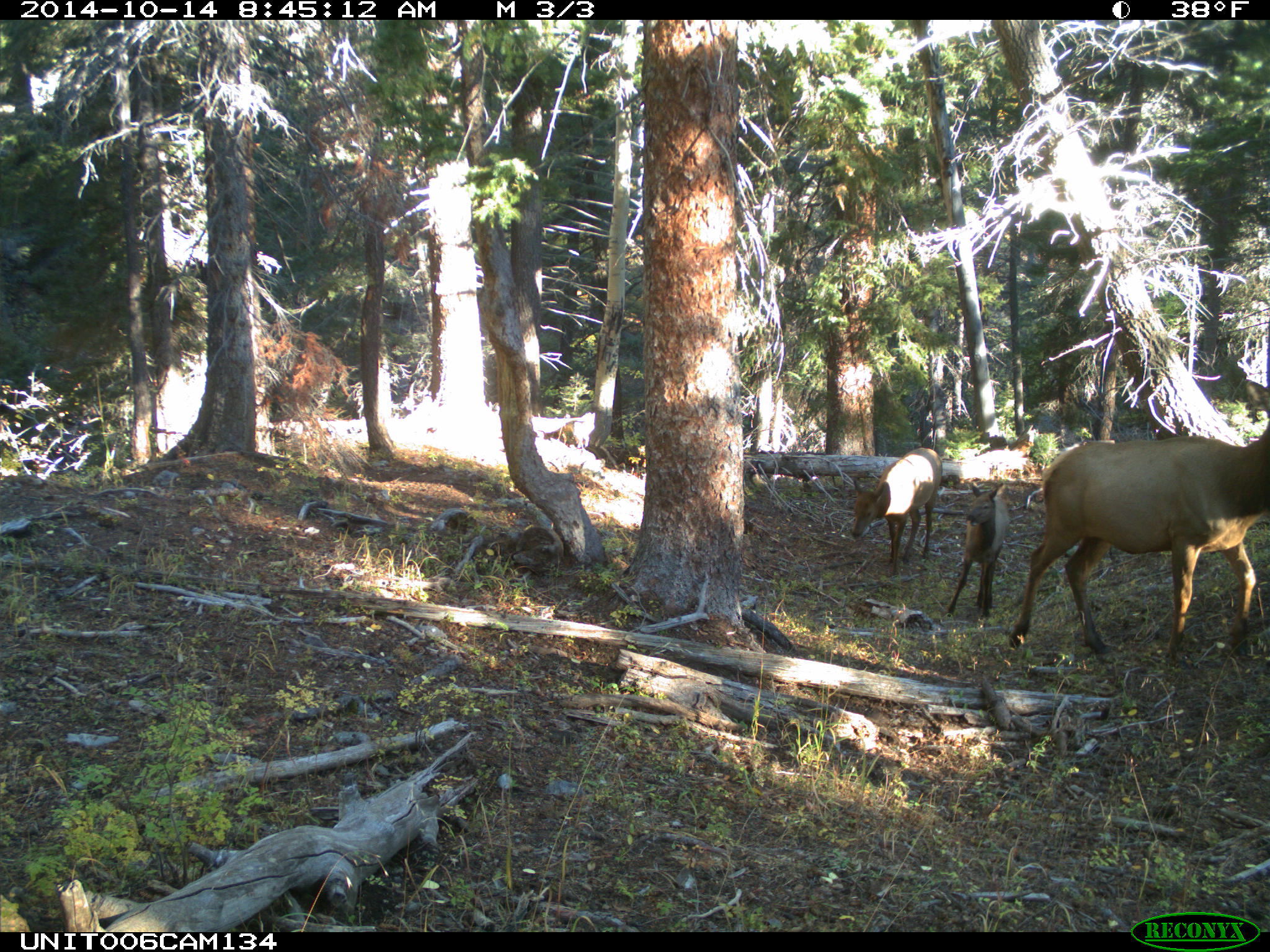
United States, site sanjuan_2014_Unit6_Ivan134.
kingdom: Animalia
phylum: Chordata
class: Mammalia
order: Artiodactyla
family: Cervidae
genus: Cervus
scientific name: Cervus elaphus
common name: red deer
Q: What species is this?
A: Cervus elaphus (red deer).